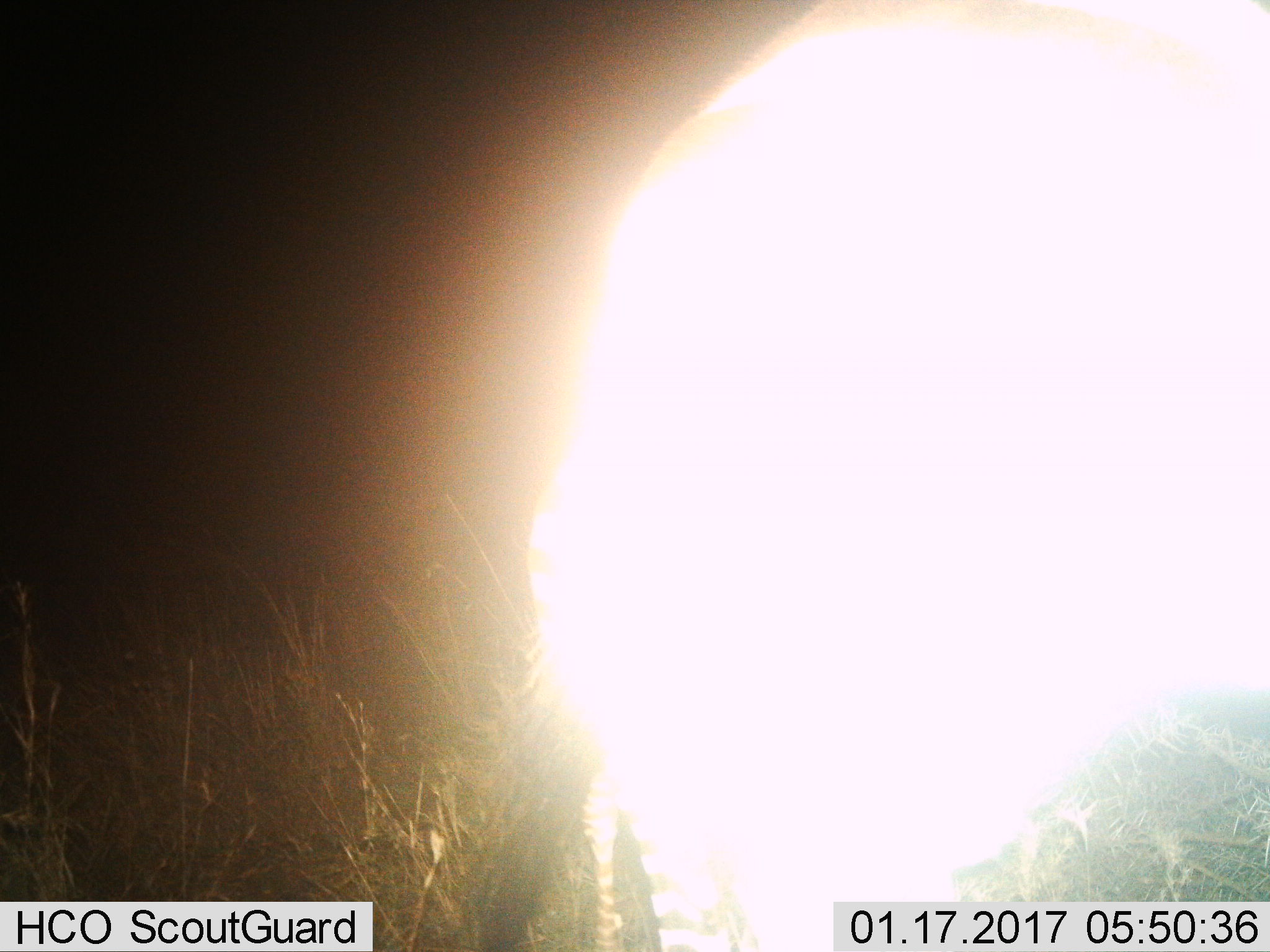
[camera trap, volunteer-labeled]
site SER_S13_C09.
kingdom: Animalia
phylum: Chordata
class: Mammalia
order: Perissodactyla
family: Equidae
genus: Equus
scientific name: Equus quagga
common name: plains zebra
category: zebraplains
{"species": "zebraplains (plains zebra) (Equus quagga)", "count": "1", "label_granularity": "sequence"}